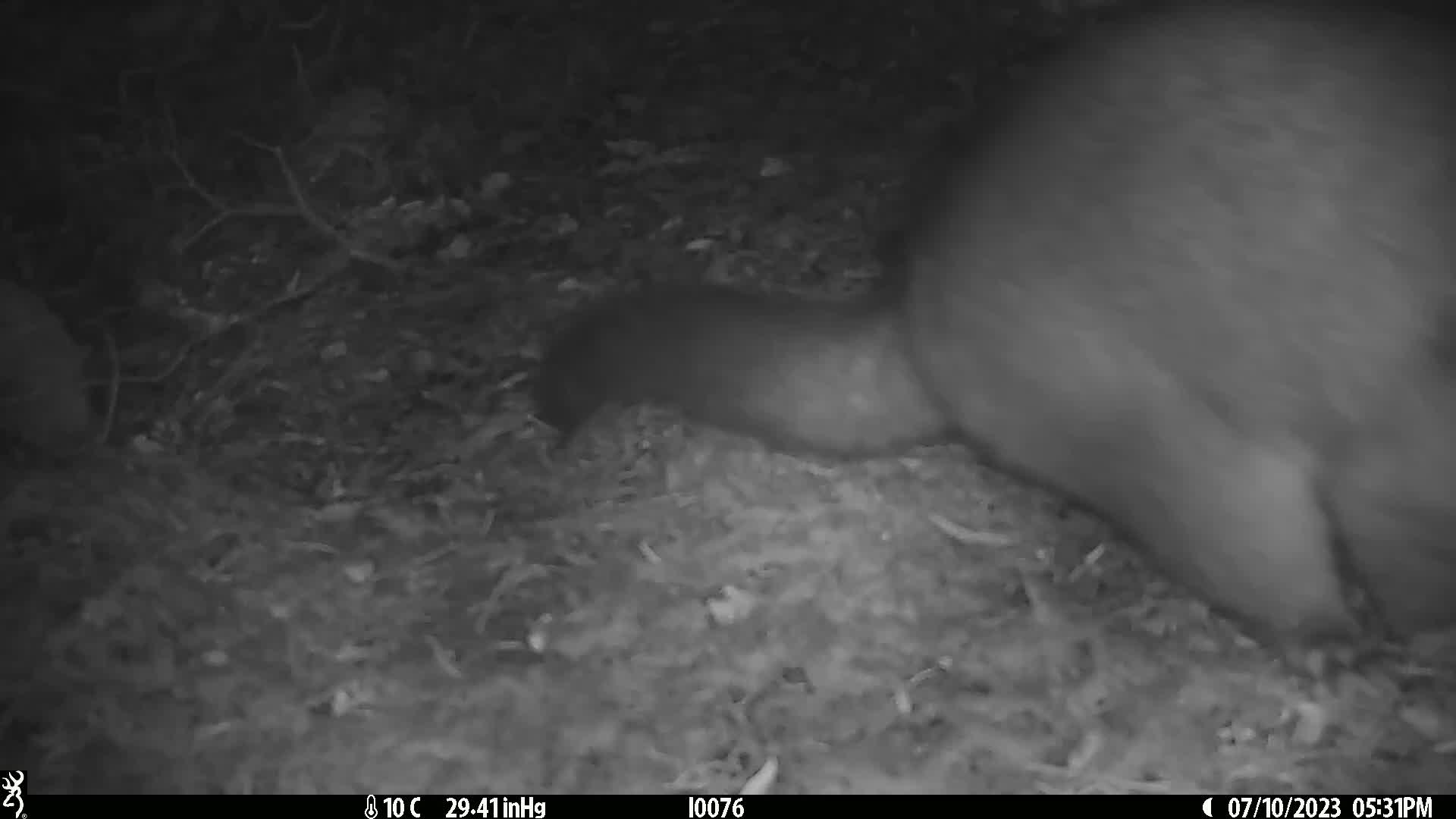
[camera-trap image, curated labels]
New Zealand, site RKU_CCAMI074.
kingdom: Animalia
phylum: Chordata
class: Mammalia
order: Diprotodontia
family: Phalangeridae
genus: Trichosurus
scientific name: Trichosurus vulpecula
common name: common brushtail possum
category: possum